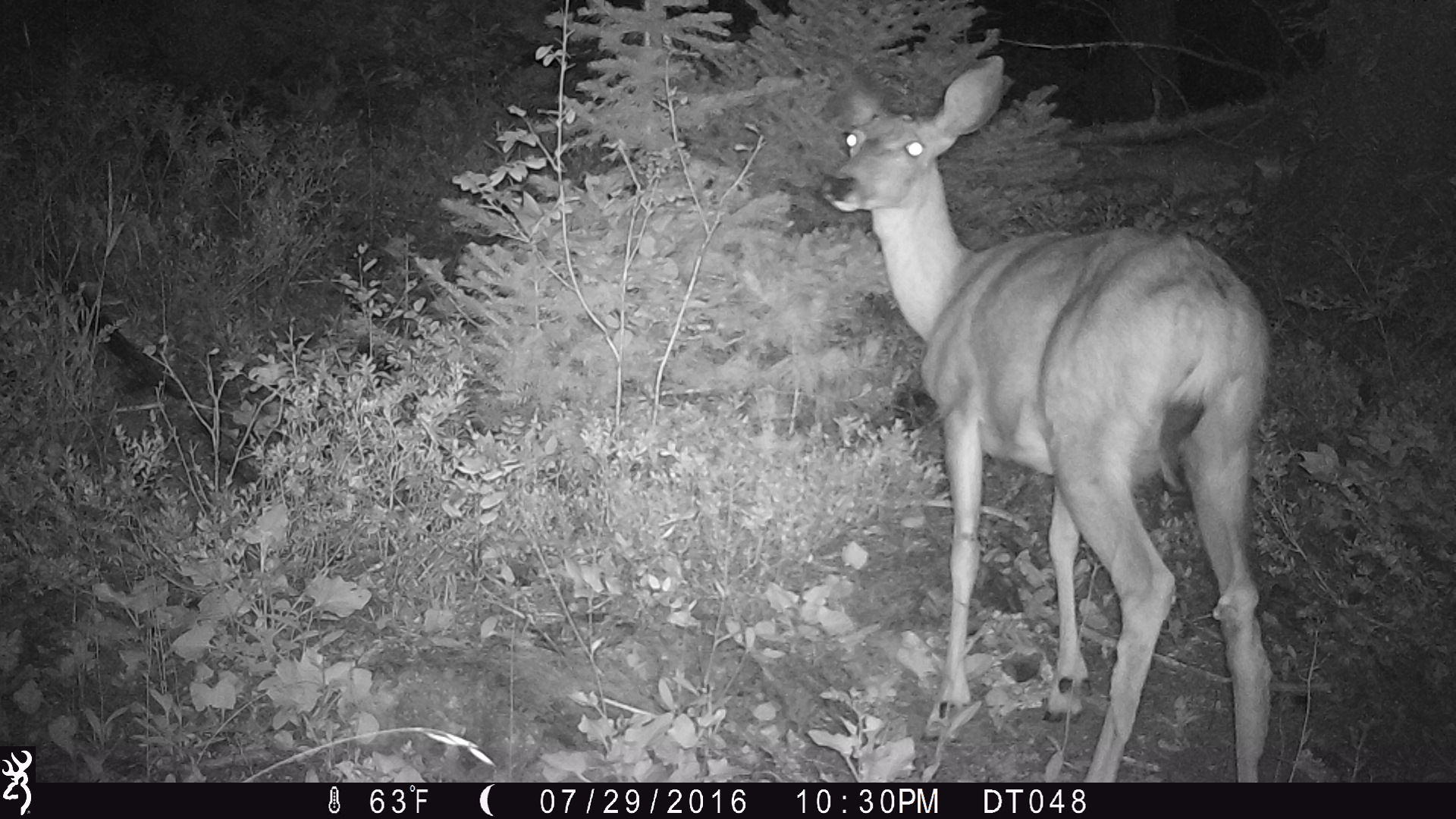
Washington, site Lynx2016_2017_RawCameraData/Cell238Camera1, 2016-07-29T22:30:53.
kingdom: Animalia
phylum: Chordata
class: Mammalia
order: Artiodactyla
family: Cervidae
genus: Odocoileus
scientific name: Odocoileus hemionus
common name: mule deer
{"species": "Odocoileus hemionus (mule deer)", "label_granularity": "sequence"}